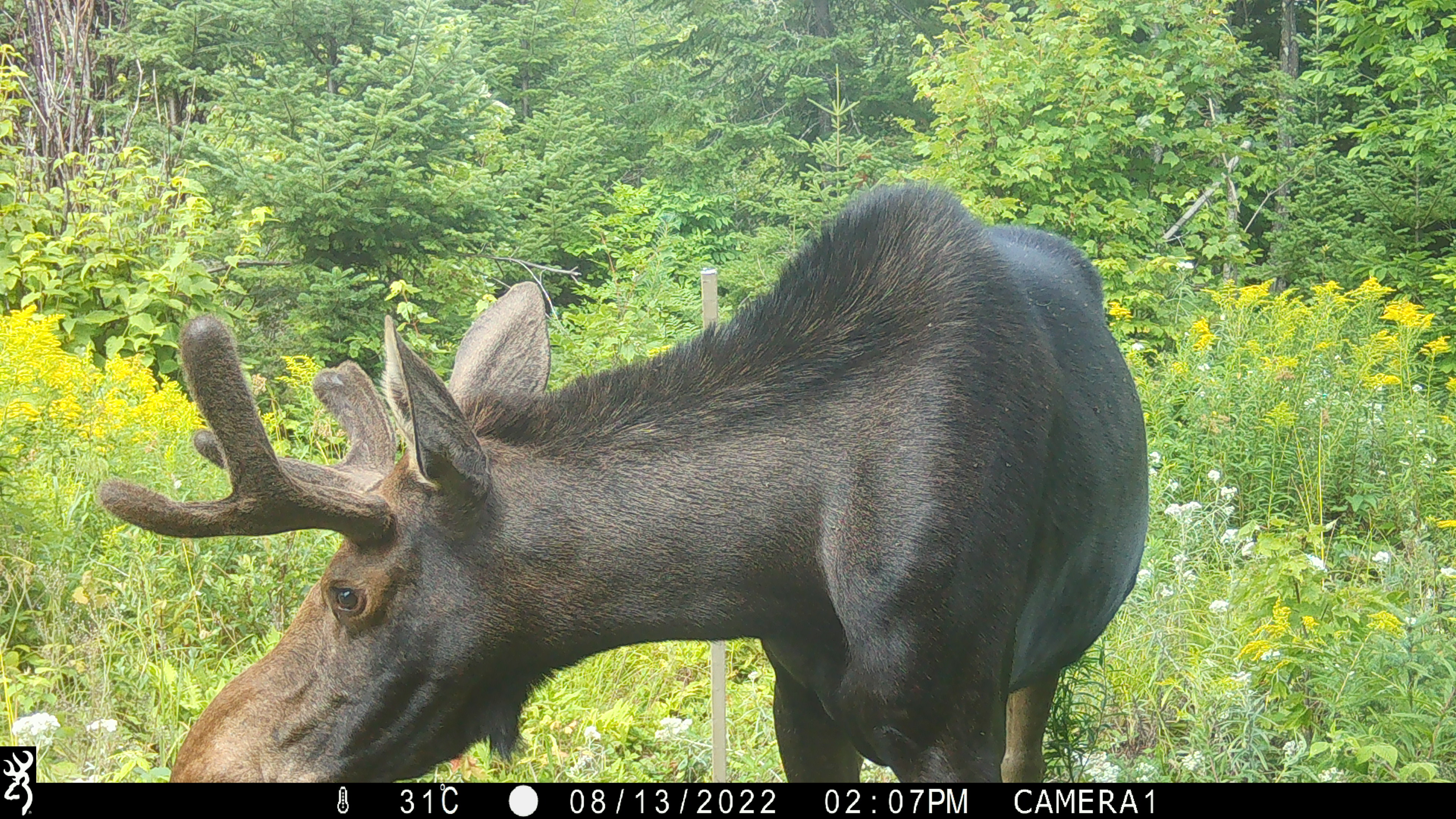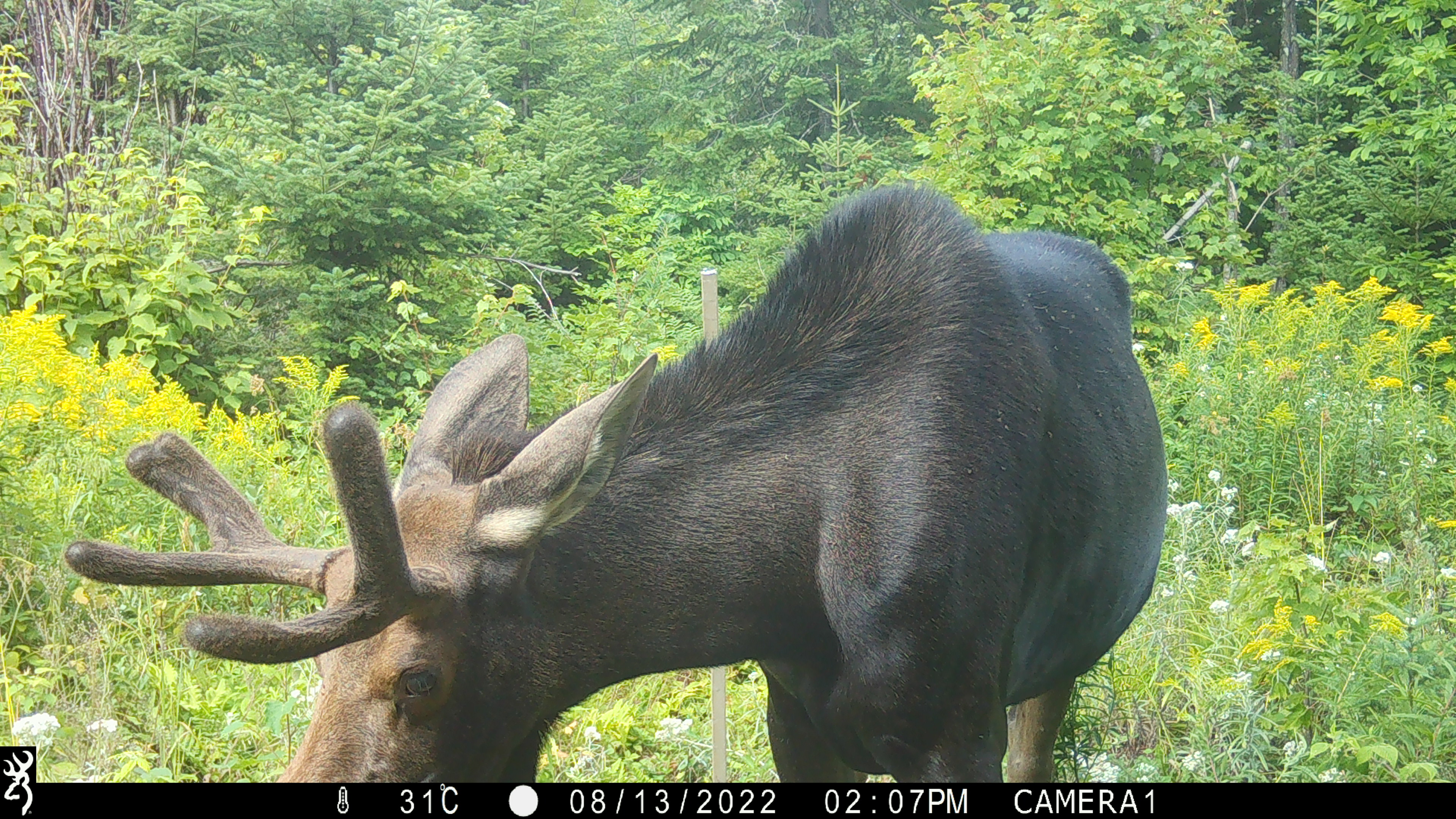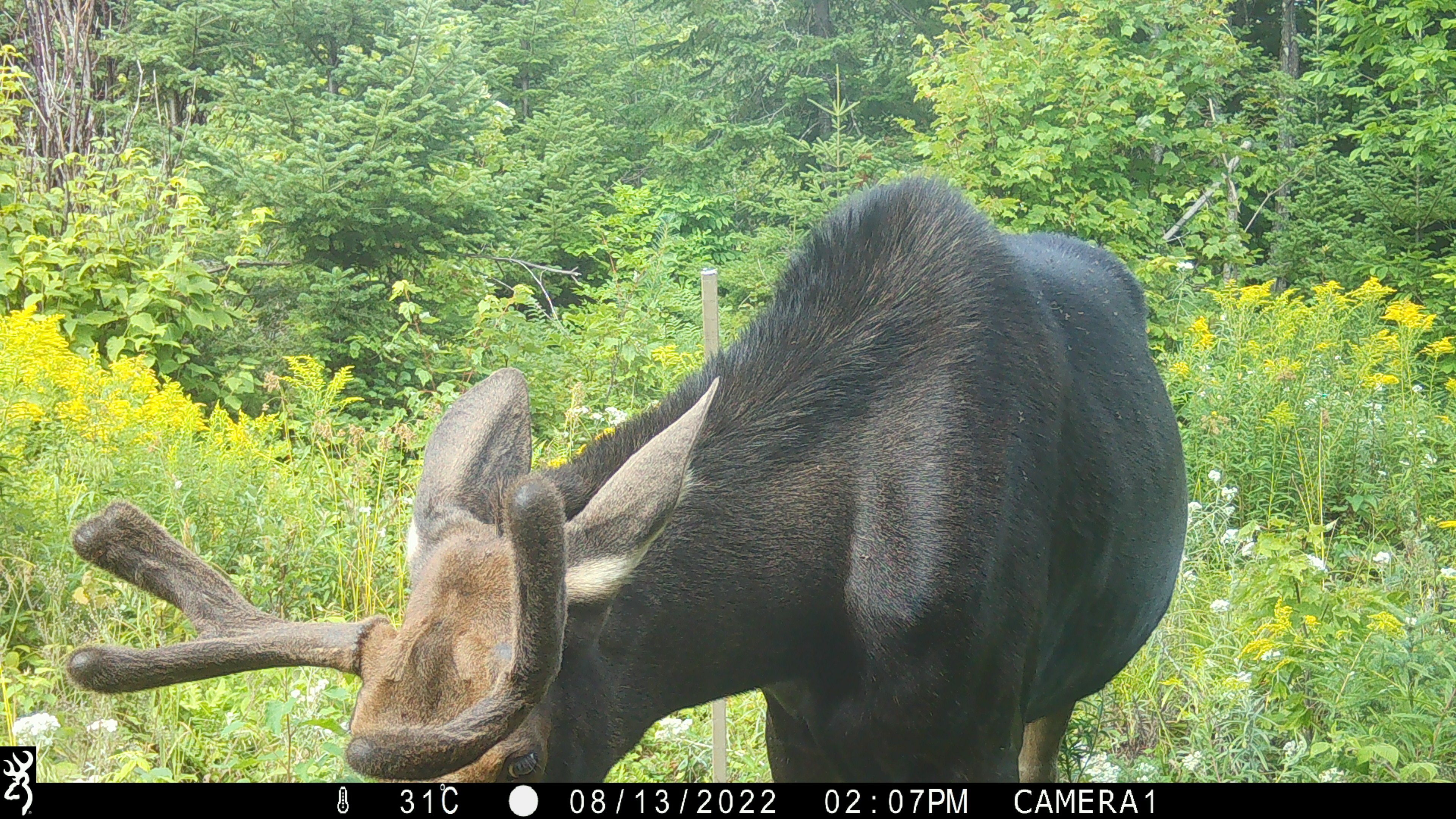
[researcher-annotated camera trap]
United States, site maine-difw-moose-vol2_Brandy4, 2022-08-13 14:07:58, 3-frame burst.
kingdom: Animalia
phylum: Chordata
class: Mammalia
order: Artiodactyla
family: Cervidae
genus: Alces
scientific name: Alces alces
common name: moose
Moose (Alces alces).